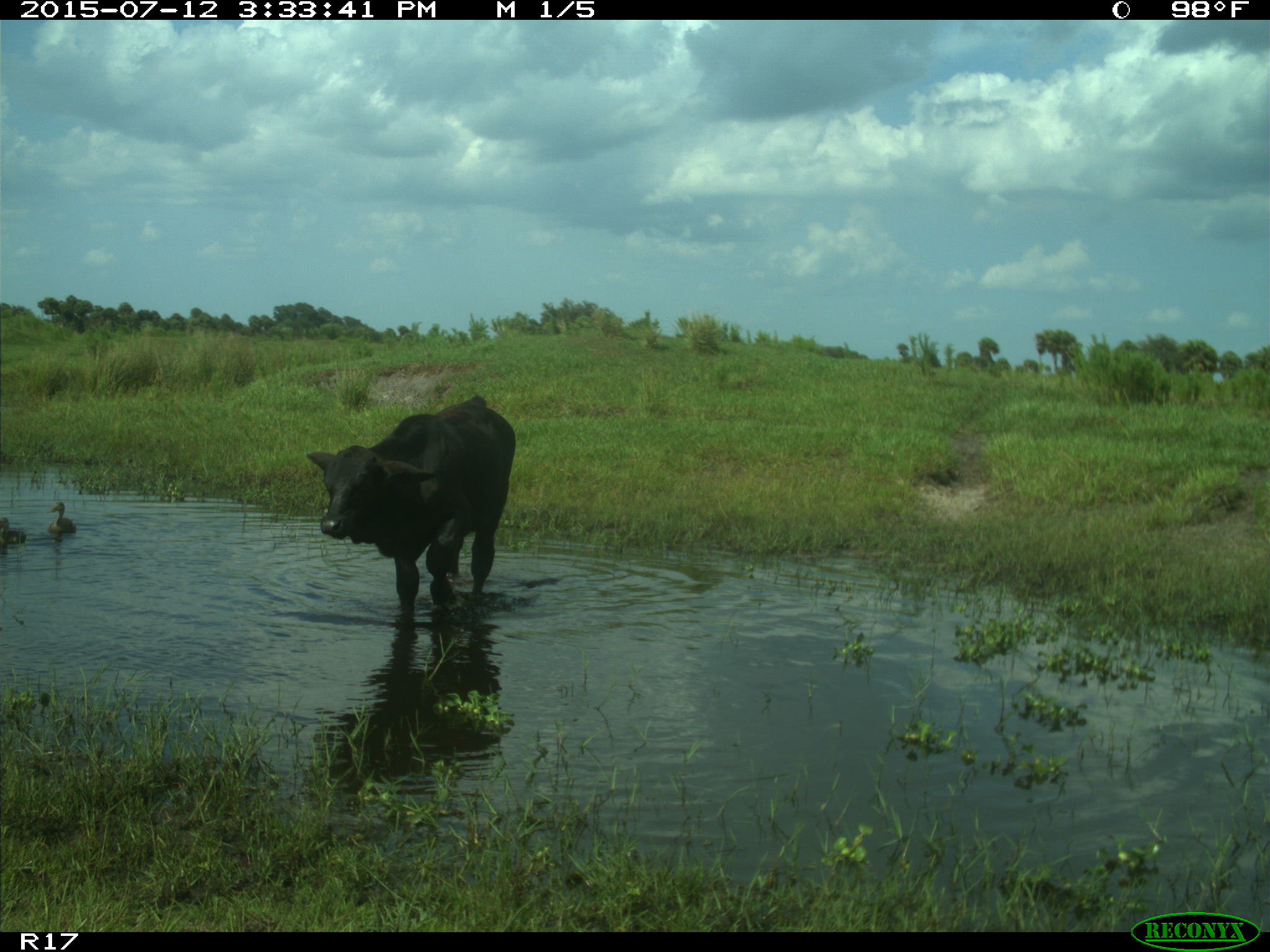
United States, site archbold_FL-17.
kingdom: Animalia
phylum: Chordata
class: Mammalia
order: Artiodactyla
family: Bovidae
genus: Bos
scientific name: Bos taurus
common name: domestic cow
Bos taurus (domestic cow).